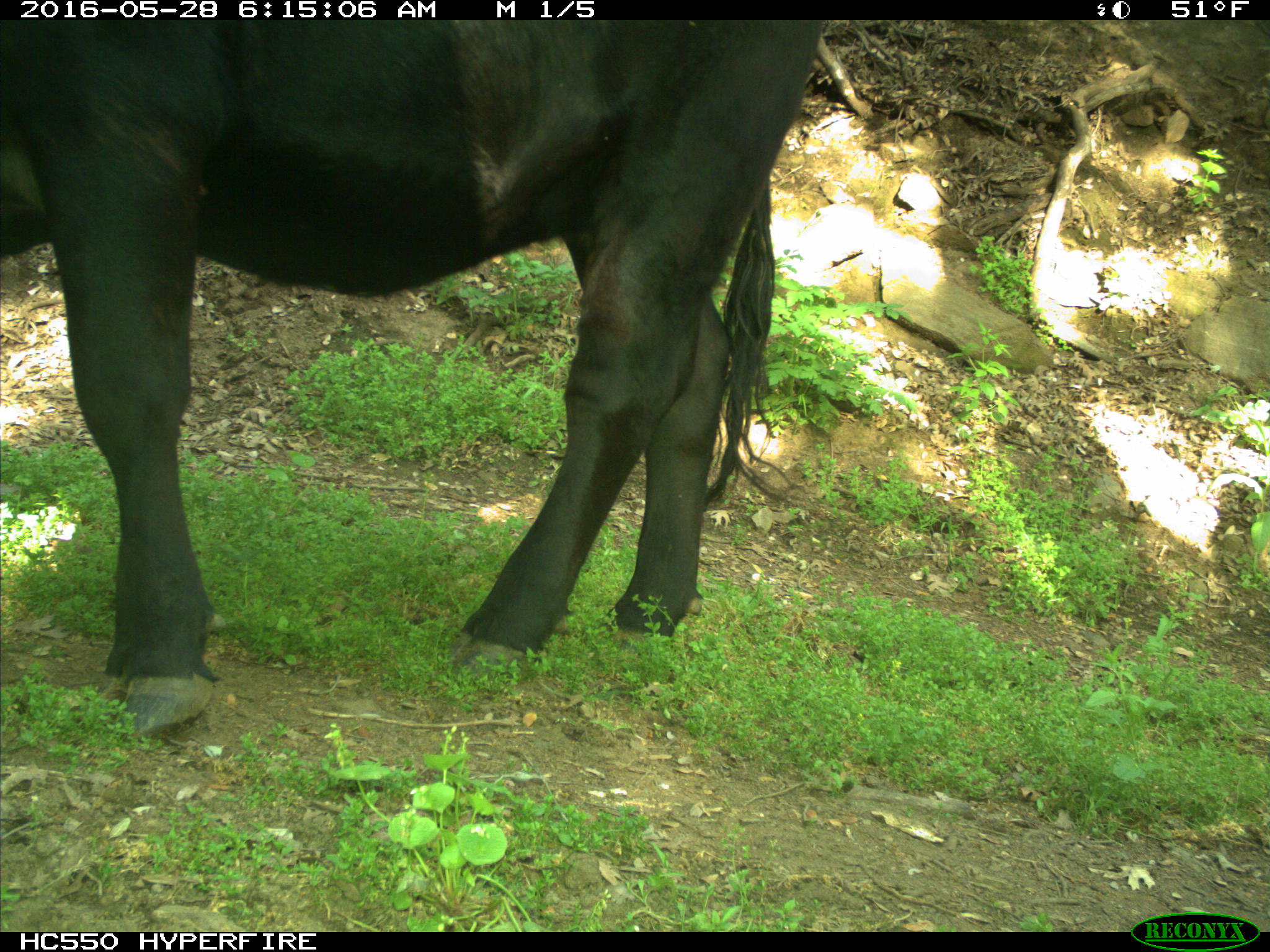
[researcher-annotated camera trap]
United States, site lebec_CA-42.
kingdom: Animalia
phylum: Chordata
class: Mammalia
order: Artiodactyla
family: Bovidae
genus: Bos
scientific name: Bos taurus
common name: domestic cow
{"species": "Bos taurus (domestic cow)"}